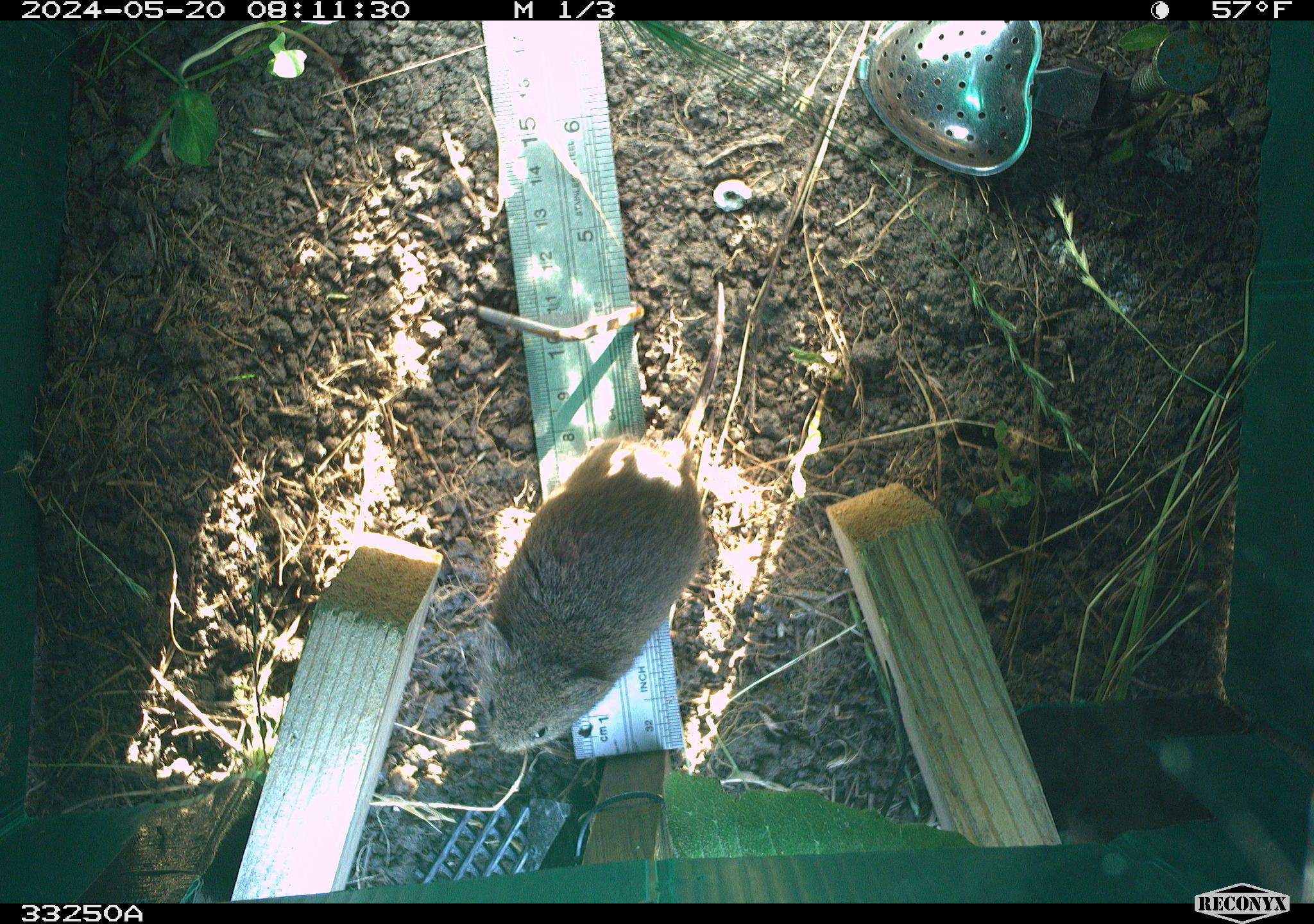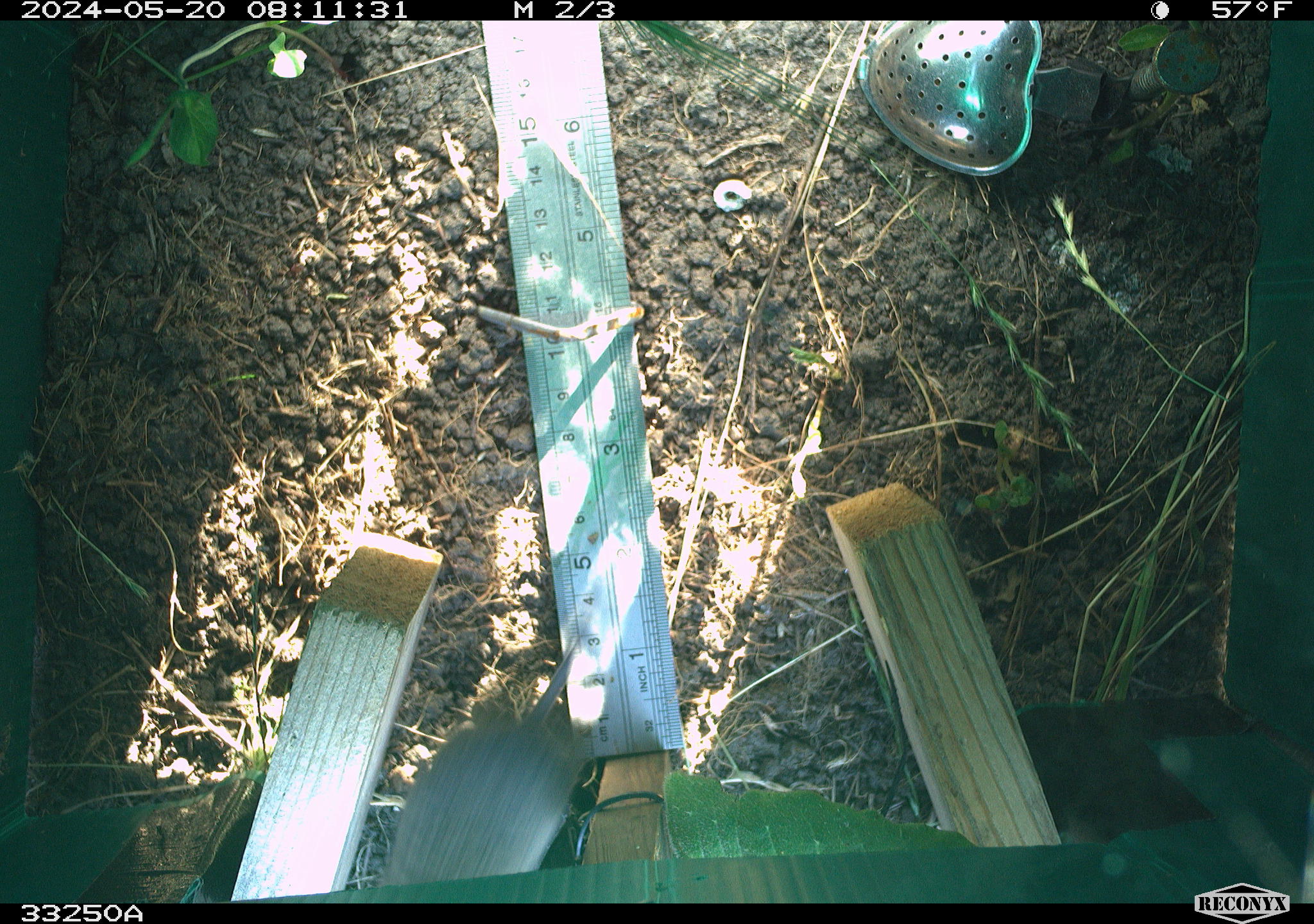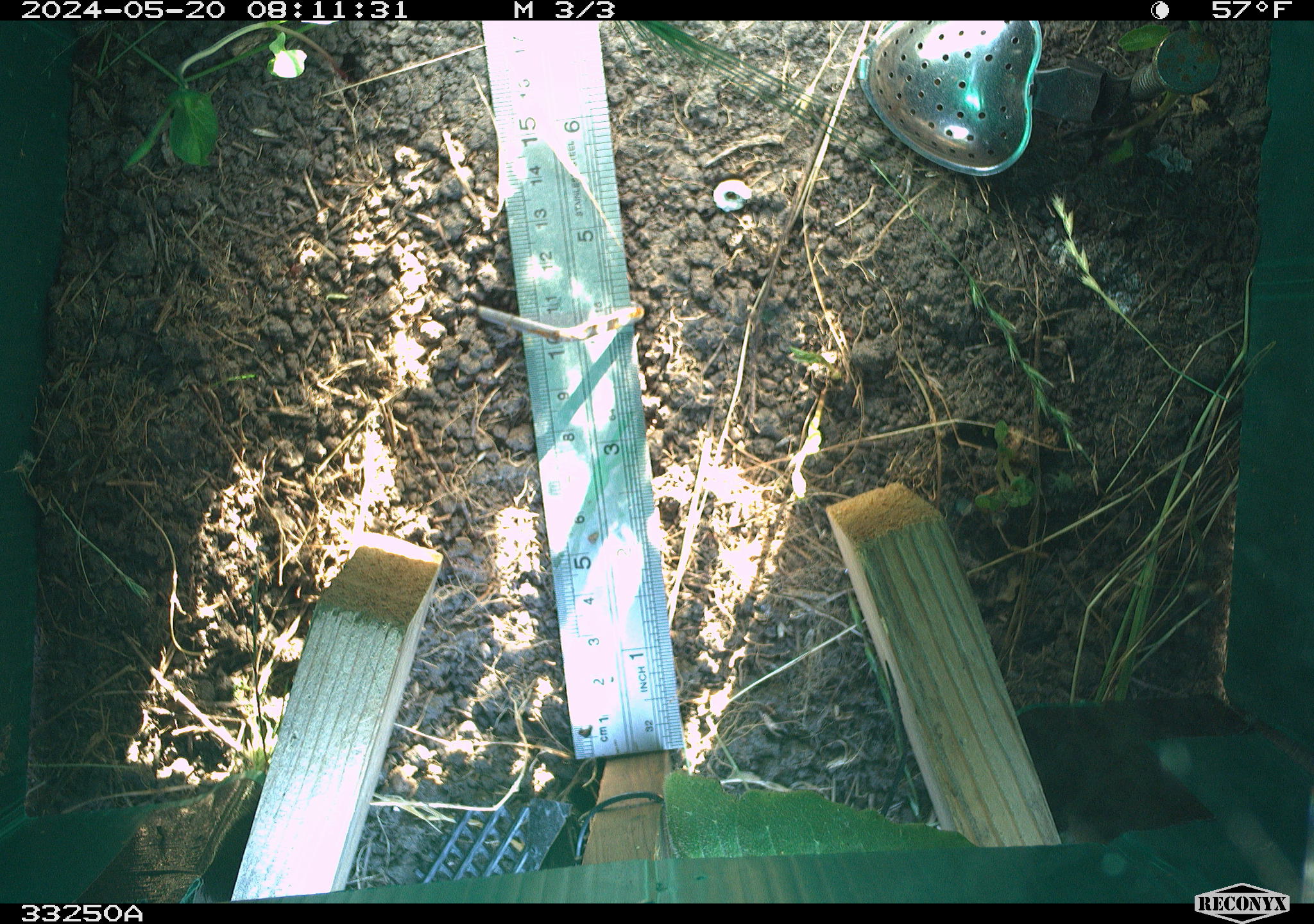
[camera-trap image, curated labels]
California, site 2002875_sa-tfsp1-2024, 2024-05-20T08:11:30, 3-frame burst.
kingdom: Animalia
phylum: Chordata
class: Mammalia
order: Rodentia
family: Cricetidae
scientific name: Arvicolinae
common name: voles, lemmings, and muskrats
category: arvicolinae subfamily